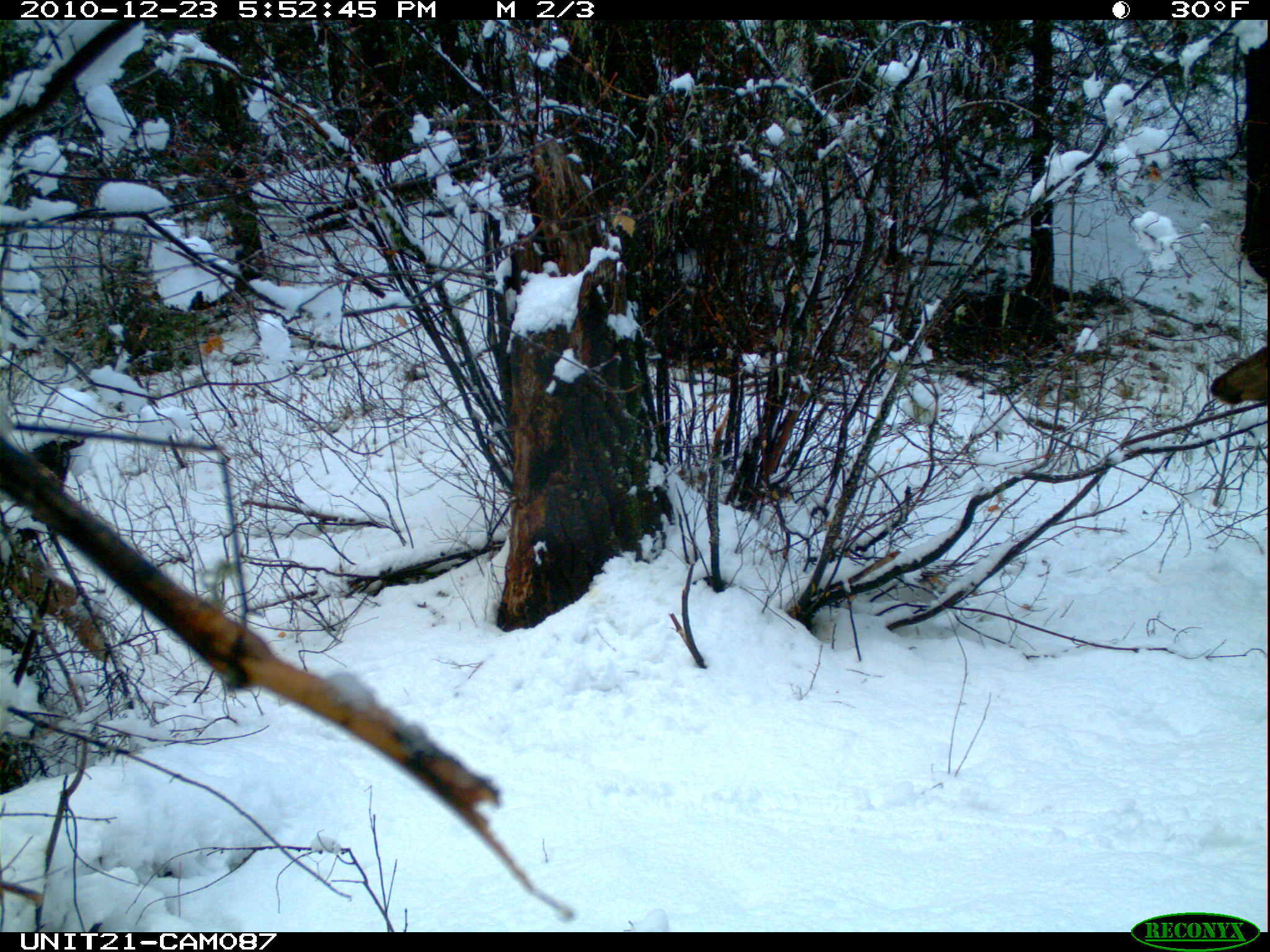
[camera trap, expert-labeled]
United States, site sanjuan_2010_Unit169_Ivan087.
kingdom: Animalia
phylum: Chordata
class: Mammalia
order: Artiodactyla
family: Cervidae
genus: Cervus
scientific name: Cervus elaphus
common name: red deer